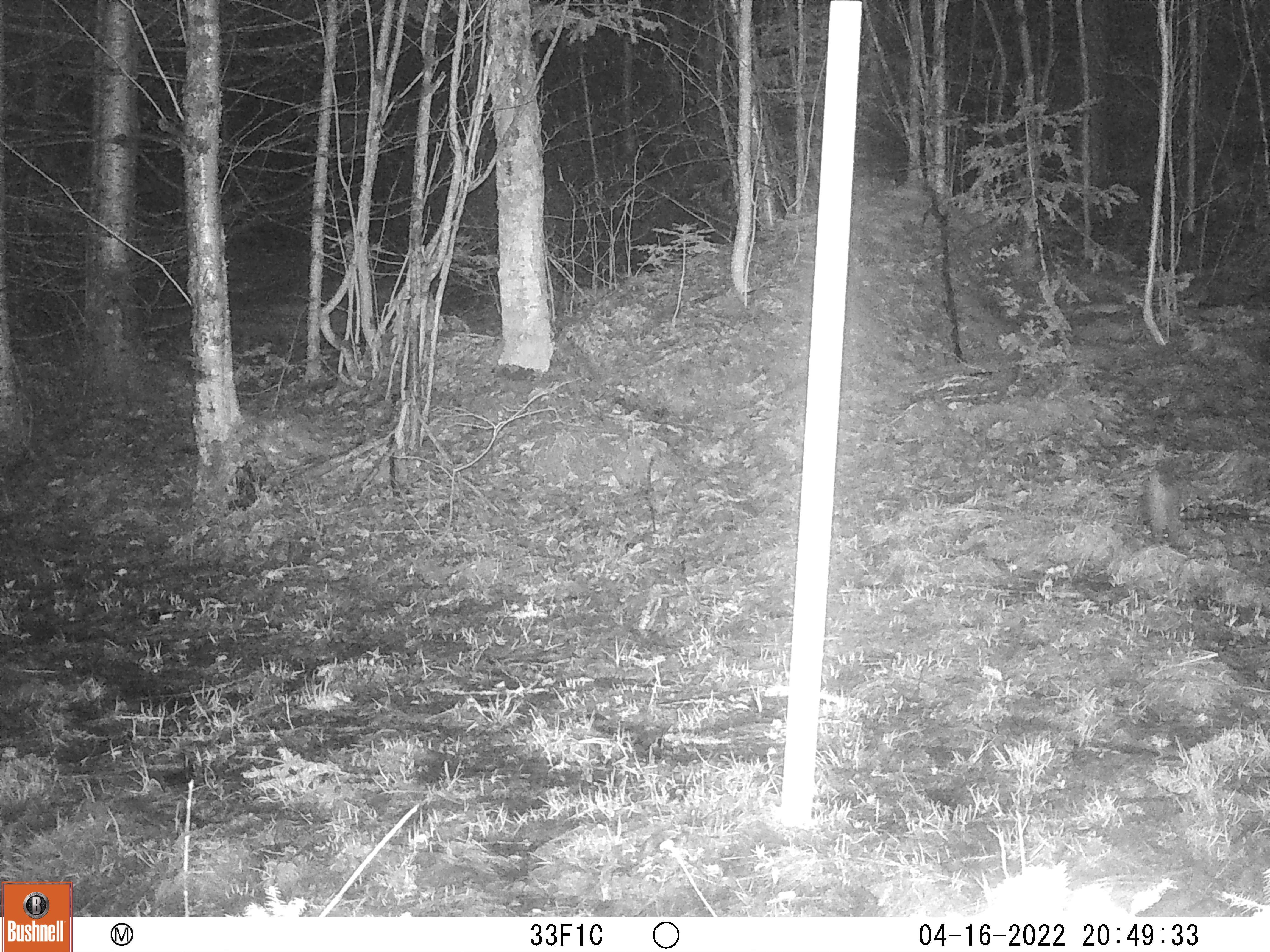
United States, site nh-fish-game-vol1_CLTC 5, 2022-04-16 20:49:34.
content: unidentified animal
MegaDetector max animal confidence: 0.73